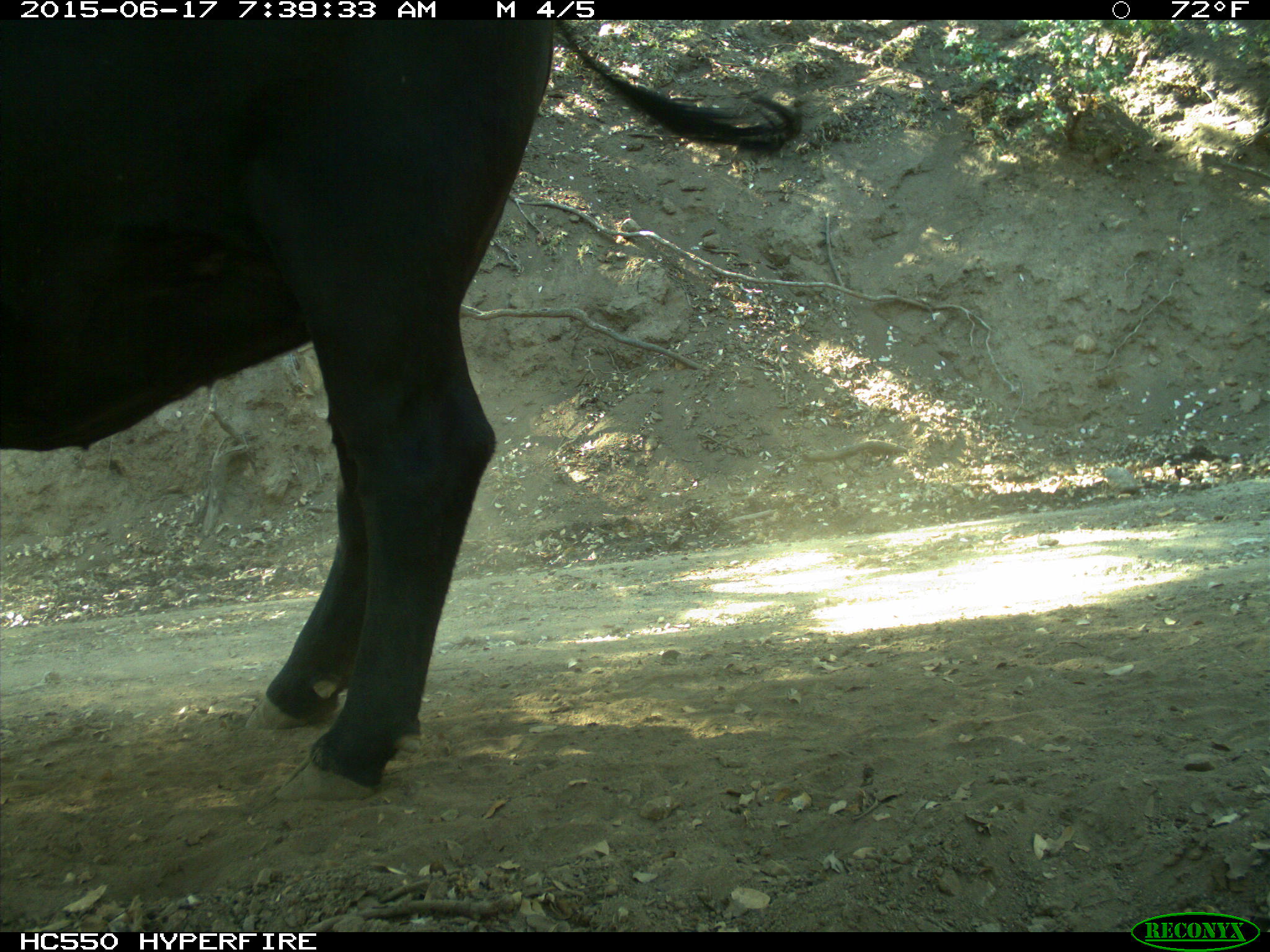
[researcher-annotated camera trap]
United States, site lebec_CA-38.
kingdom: Animalia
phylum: Chordata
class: Mammalia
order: Artiodactyla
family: Bovidae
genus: Bos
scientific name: Bos taurus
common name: domestic cow